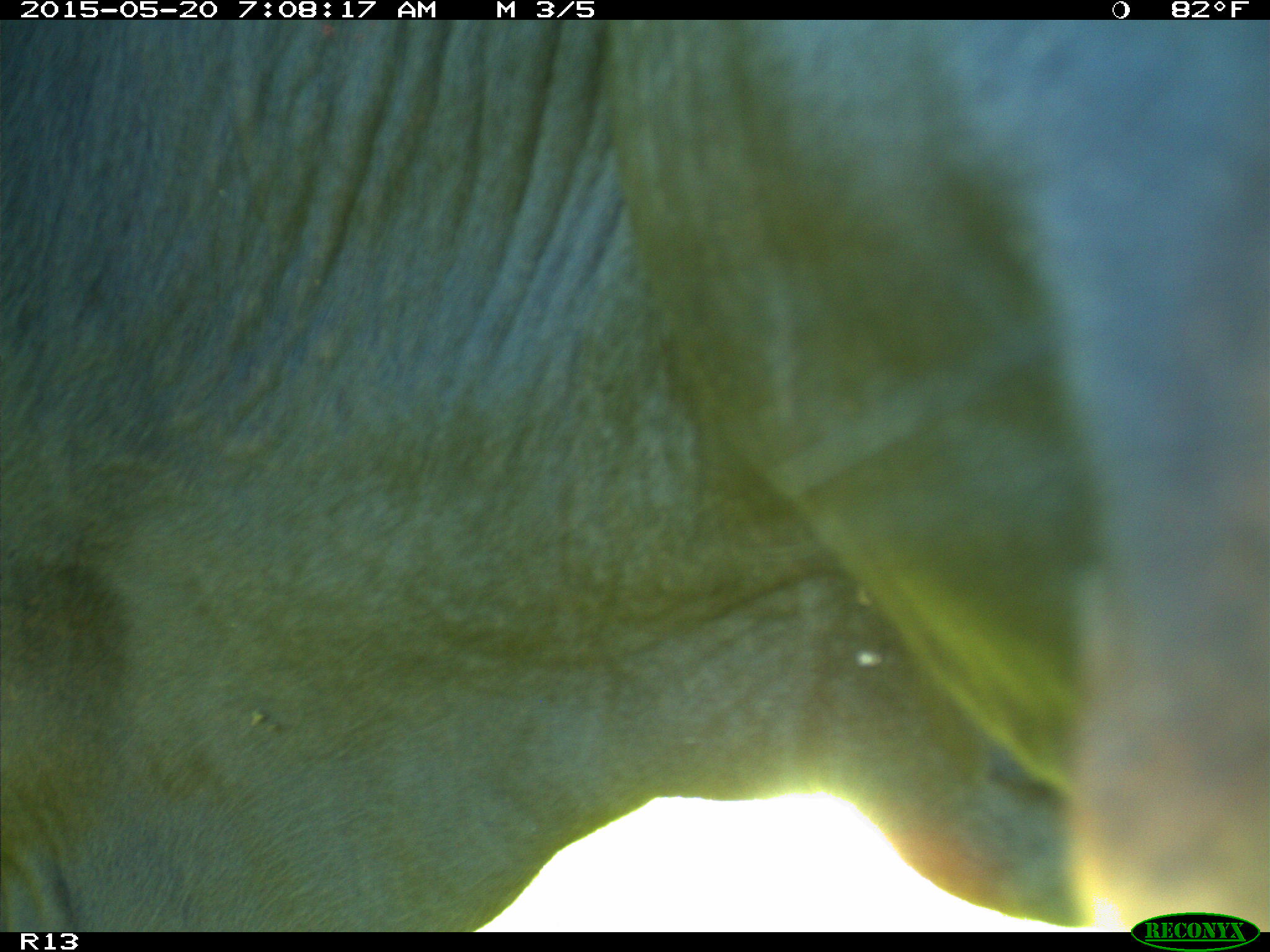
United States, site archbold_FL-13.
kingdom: Animalia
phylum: Chordata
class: Mammalia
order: Artiodactyla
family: Bovidae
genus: Bos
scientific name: Bos taurus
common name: domestic cow